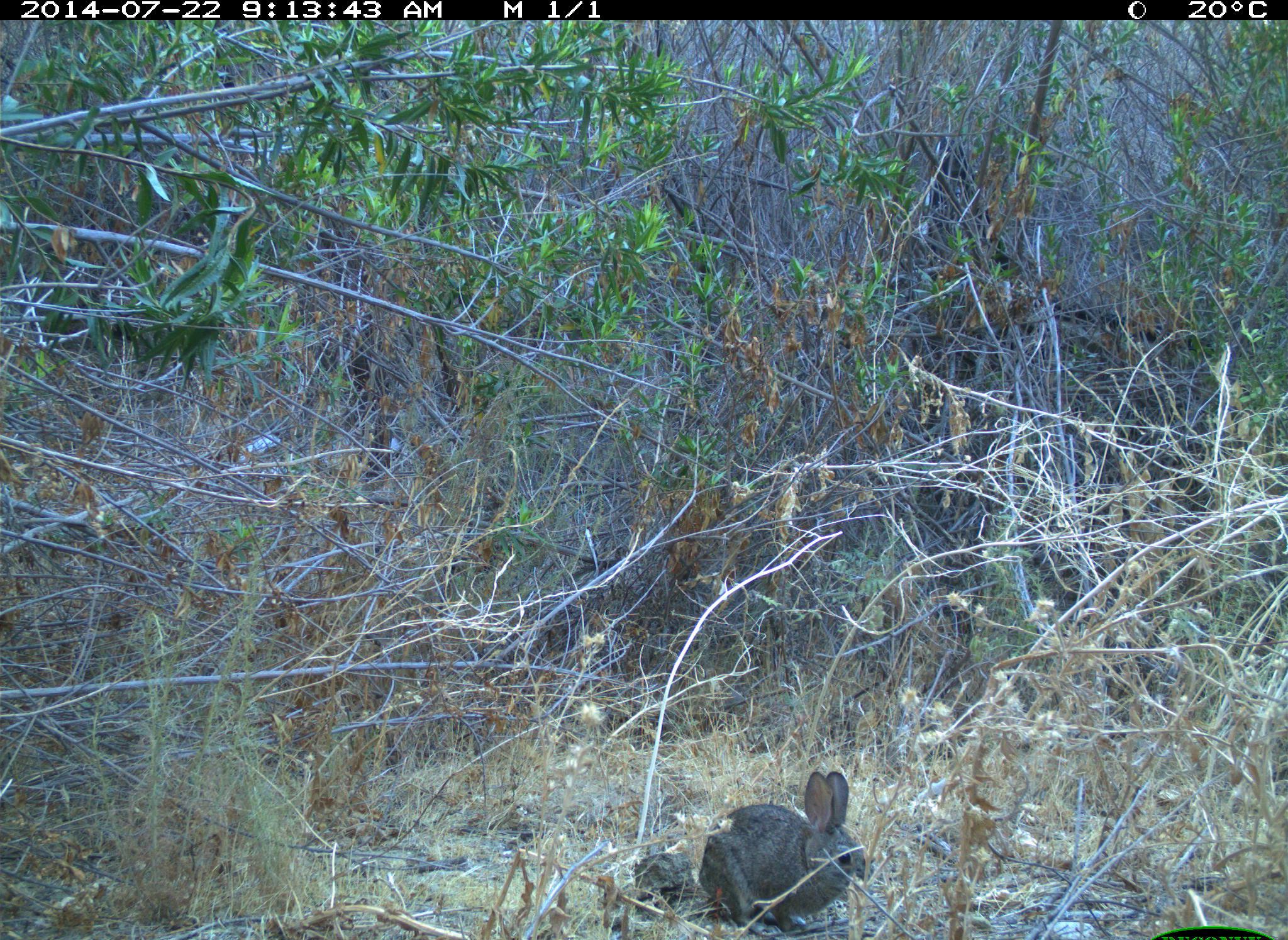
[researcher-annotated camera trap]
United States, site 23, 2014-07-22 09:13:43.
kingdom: Animalia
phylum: Chordata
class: Mammalia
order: Lagomorpha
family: Leporidae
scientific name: Leporidae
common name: rabbits and hares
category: rabbit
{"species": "rabbit (rabbits and hares) (Leporidae)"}